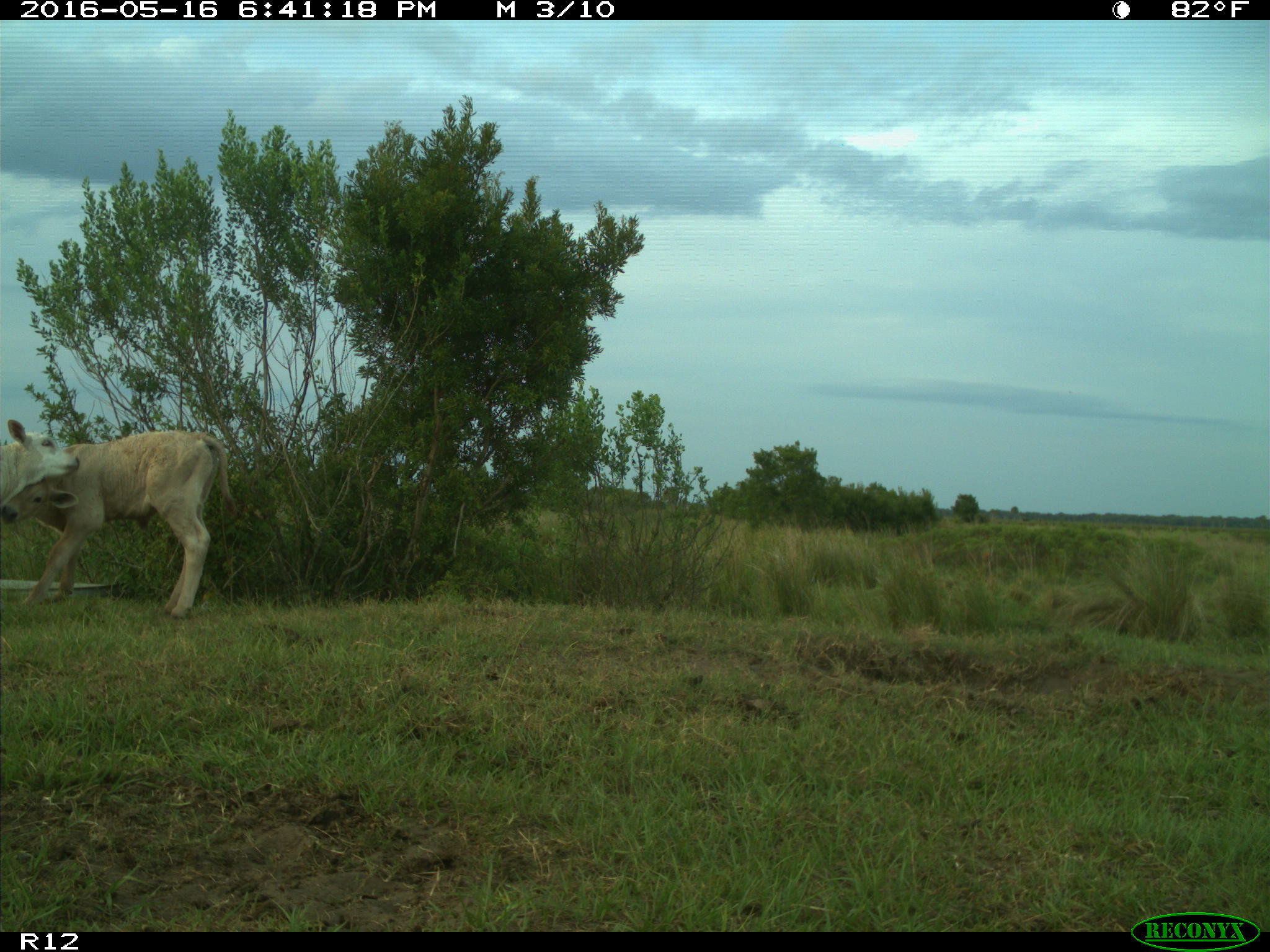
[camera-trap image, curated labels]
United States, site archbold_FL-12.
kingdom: Animalia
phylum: Chordata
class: Mammalia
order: Artiodactyla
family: Bovidae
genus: Bos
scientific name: Bos taurus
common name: domestic cow